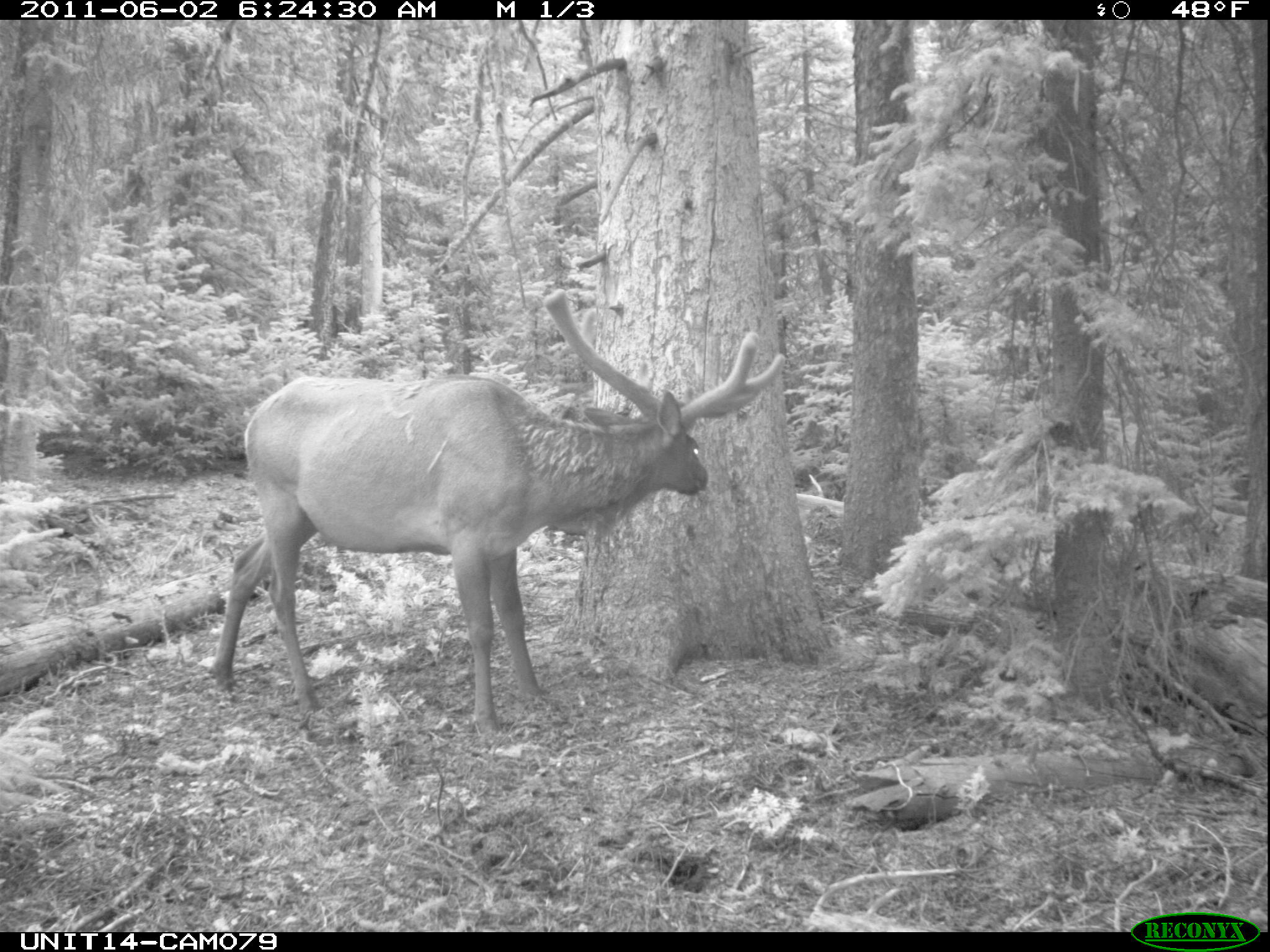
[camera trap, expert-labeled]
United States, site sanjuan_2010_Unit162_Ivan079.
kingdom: Animalia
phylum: Chordata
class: Mammalia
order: Artiodactyla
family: Cervidae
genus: Cervus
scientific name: Cervus elaphus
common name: red deer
Cervus elaphus (red deer).